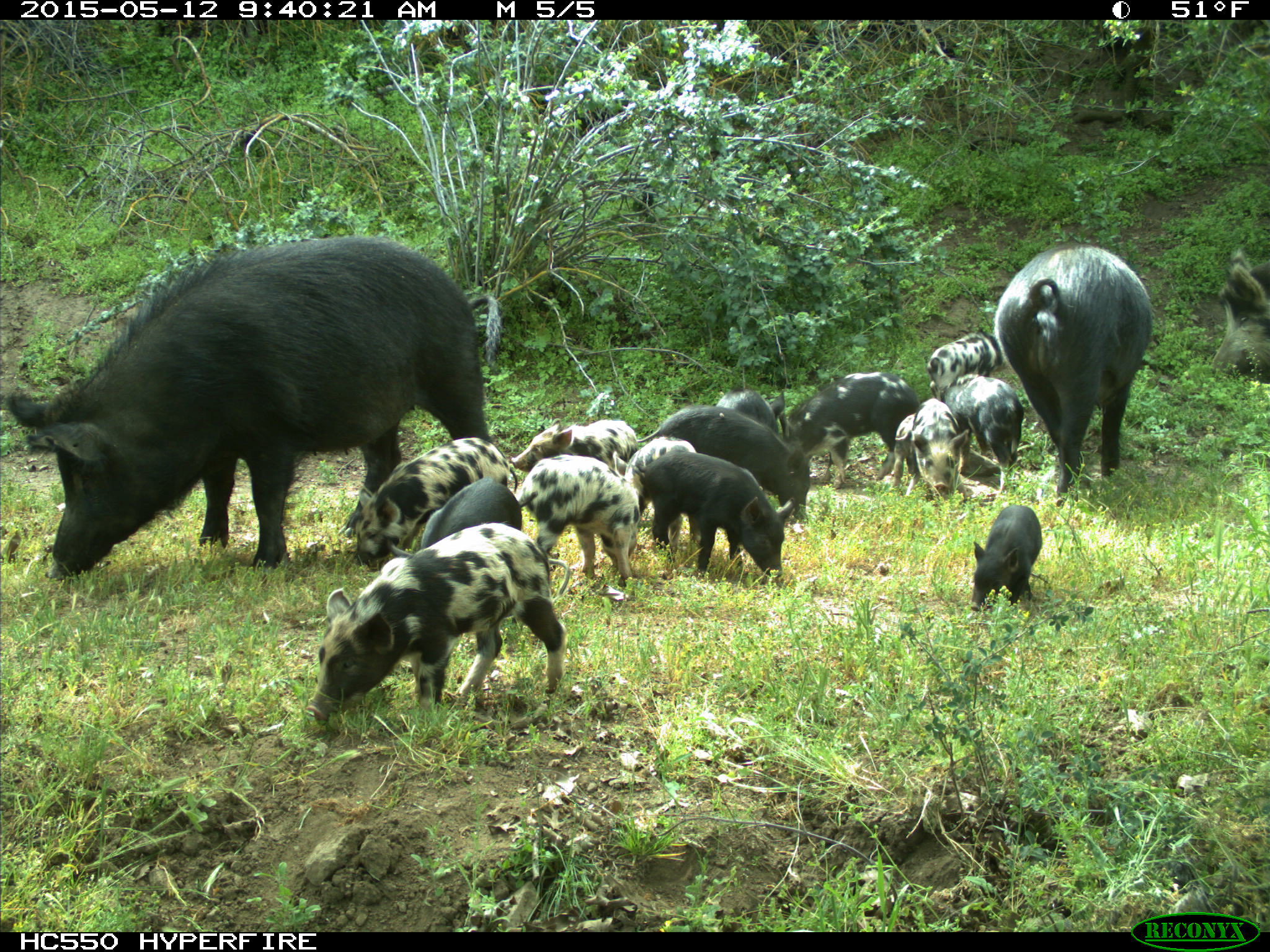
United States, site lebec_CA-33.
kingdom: Animalia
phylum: Chordata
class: Mammalia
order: Artiodactyla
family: Suidae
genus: Sus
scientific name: Sus scrofa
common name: wild boar